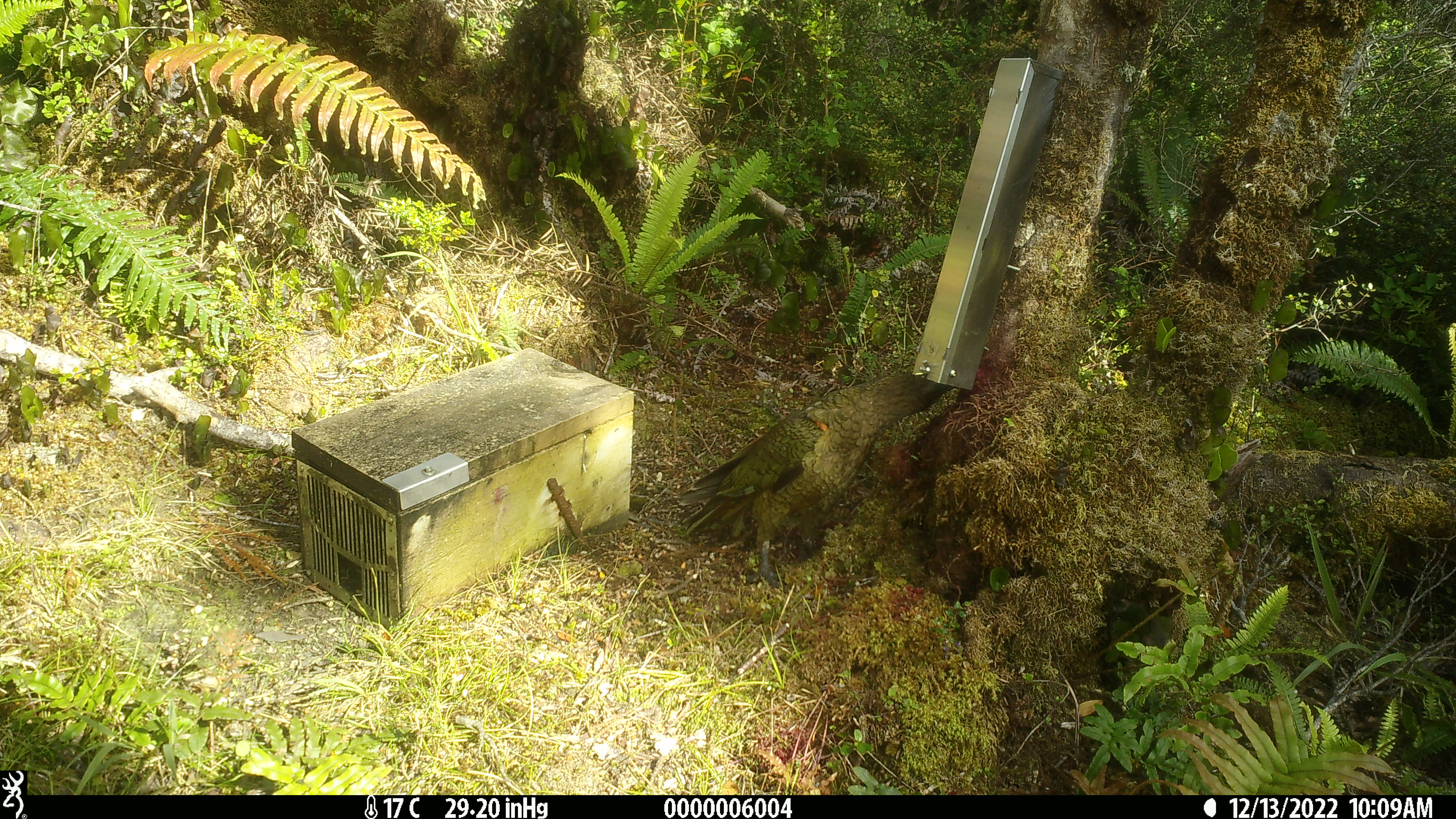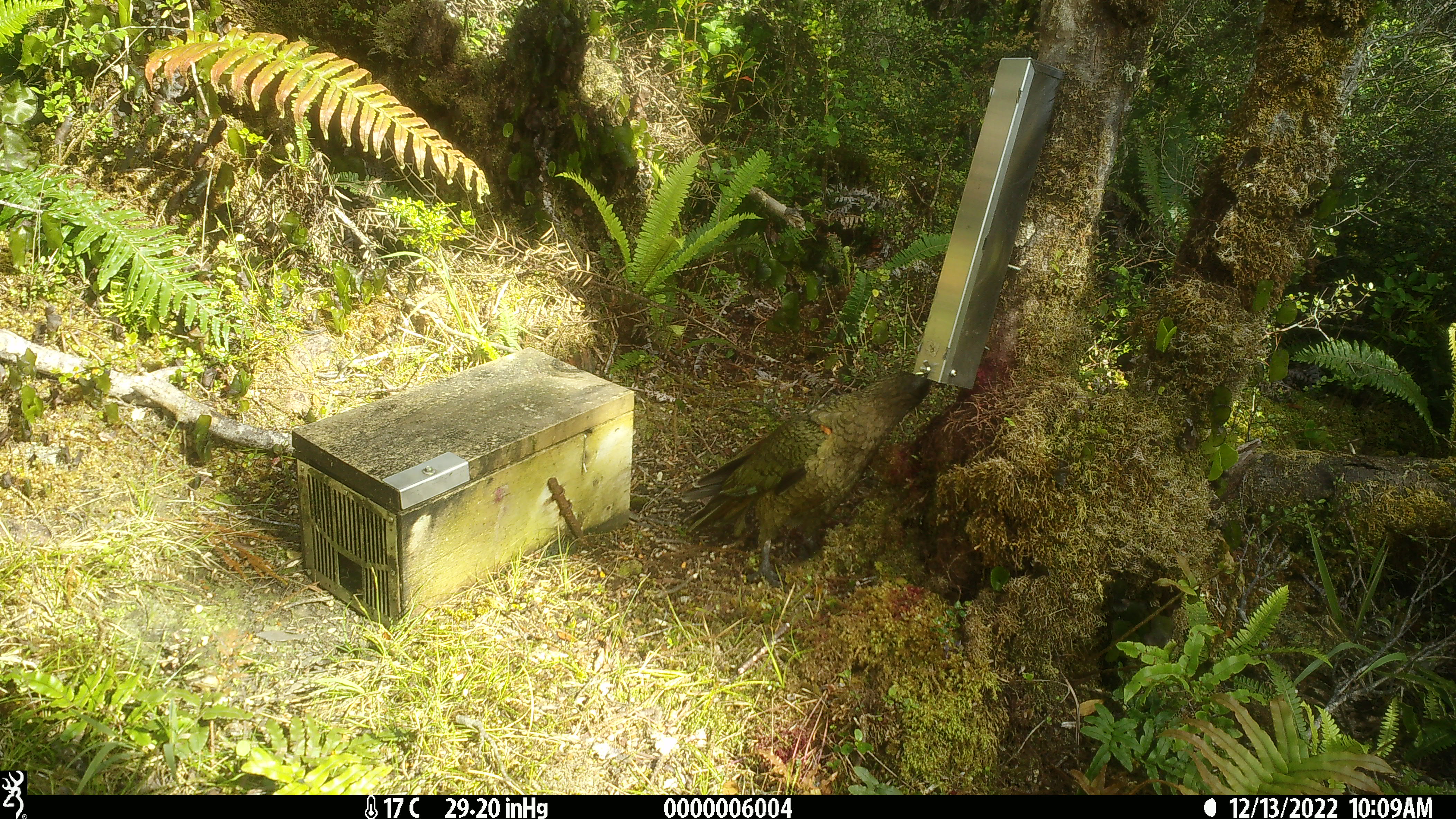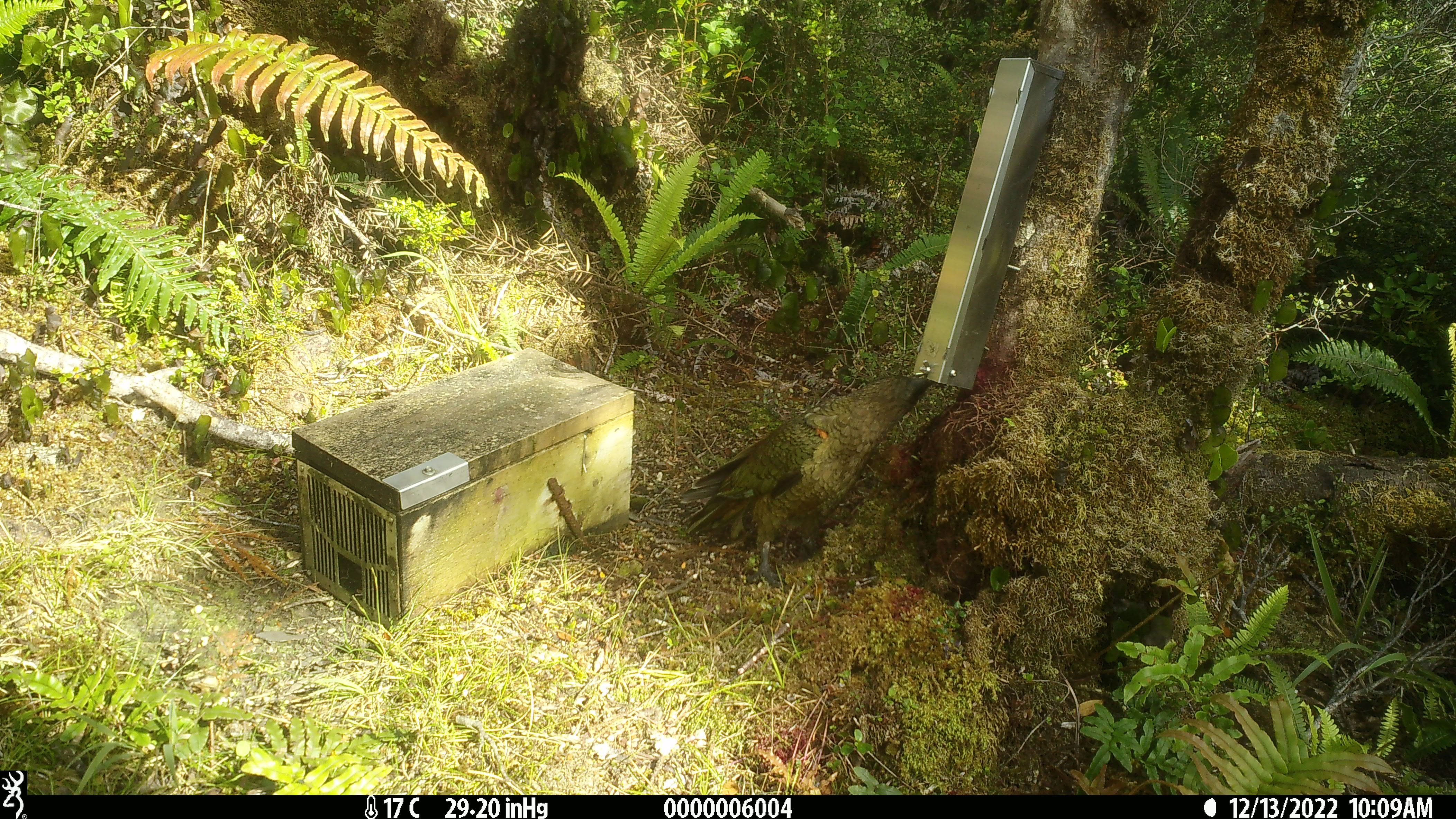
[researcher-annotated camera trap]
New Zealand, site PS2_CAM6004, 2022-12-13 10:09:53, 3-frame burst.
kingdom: Animalia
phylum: Chordata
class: Aves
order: Psittaciformes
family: Strigopidae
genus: Nestor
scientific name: Nestor notabilis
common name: kea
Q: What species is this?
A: Kea (Nestor notabilis).